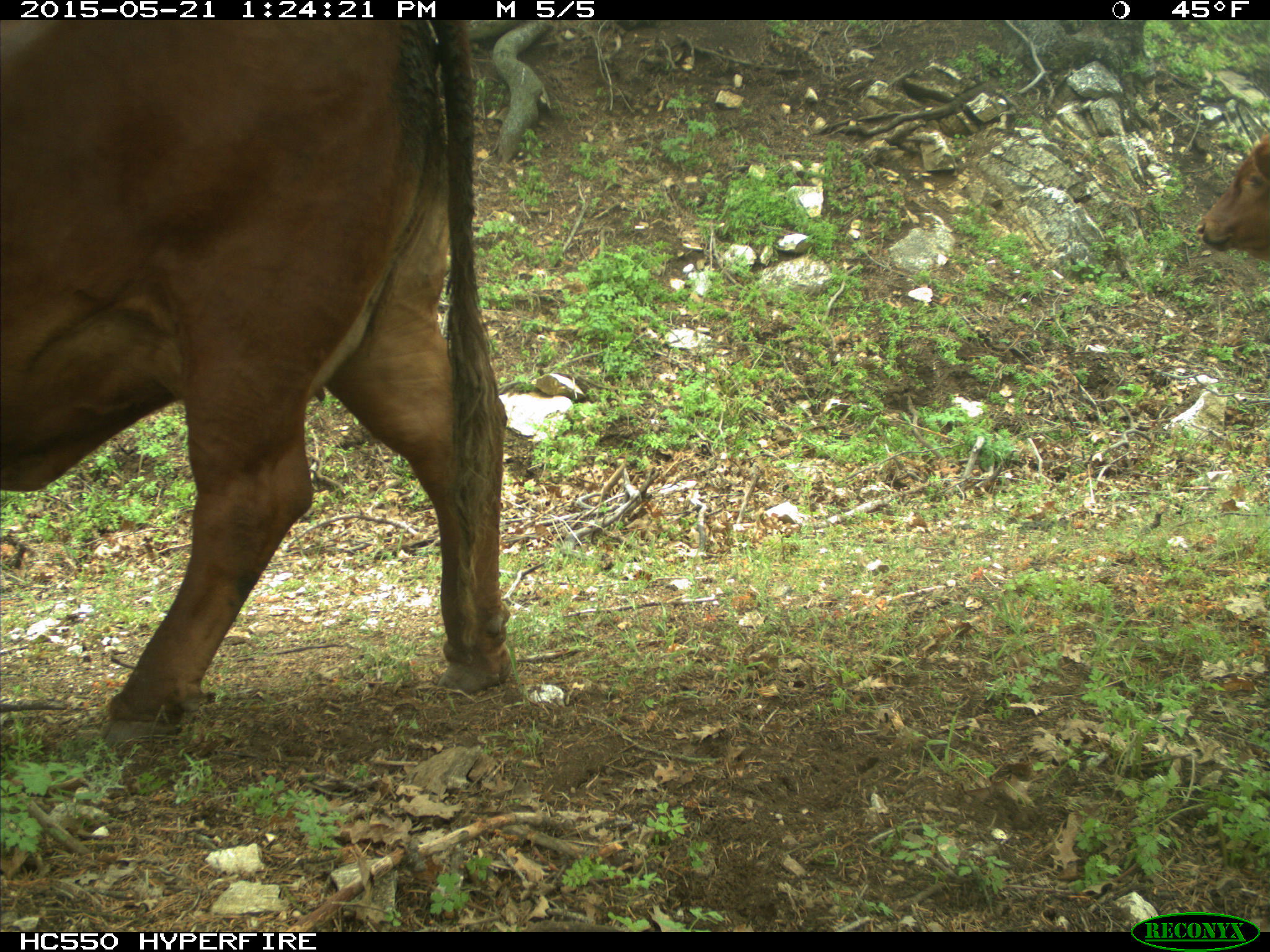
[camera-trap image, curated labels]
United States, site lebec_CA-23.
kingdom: Animalia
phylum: Chordata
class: Mammalia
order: Artiodactyla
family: Bovidae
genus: Bos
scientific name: Bos taurus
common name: domestic cow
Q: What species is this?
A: Bos taurus (domestic cow).